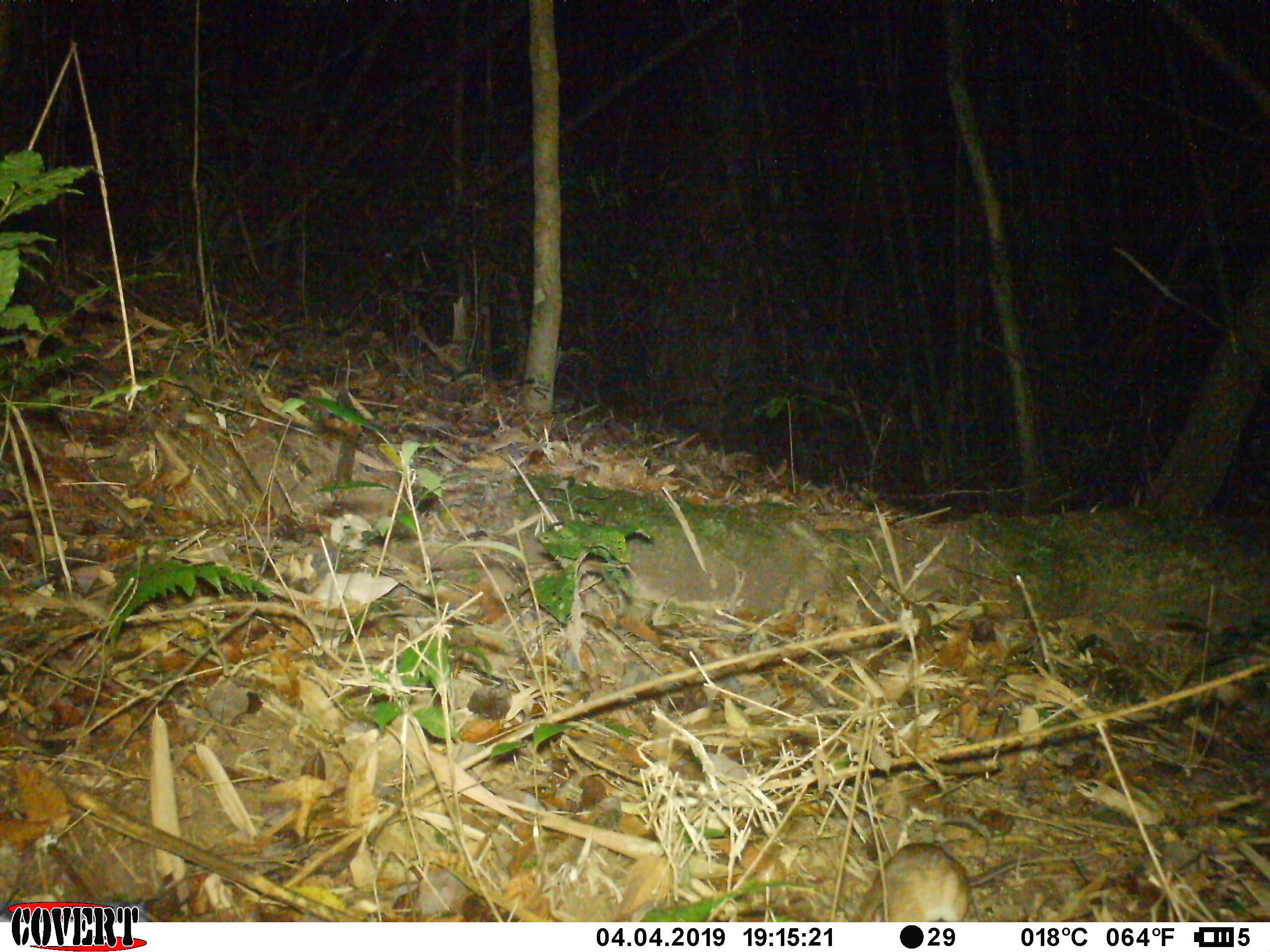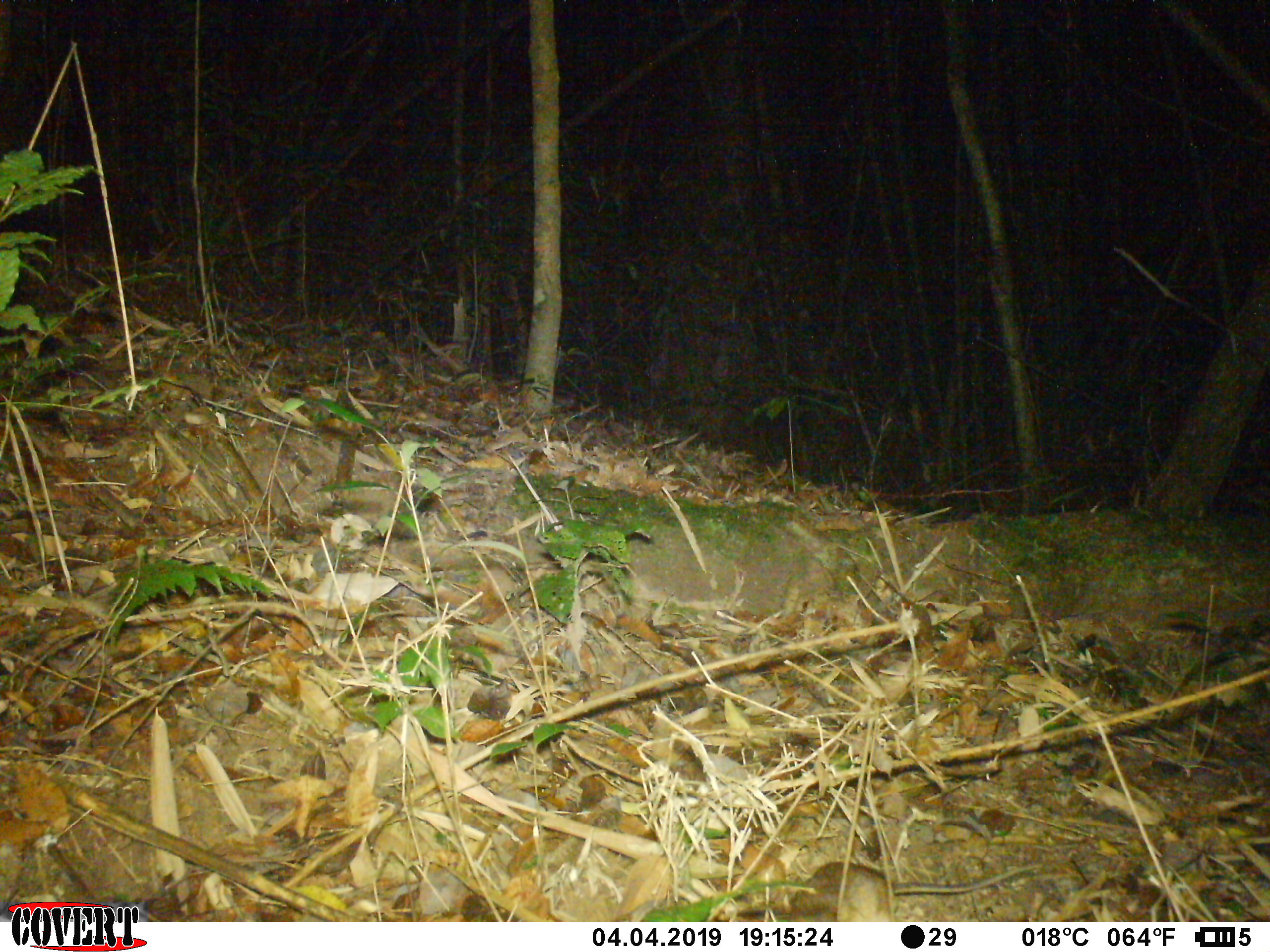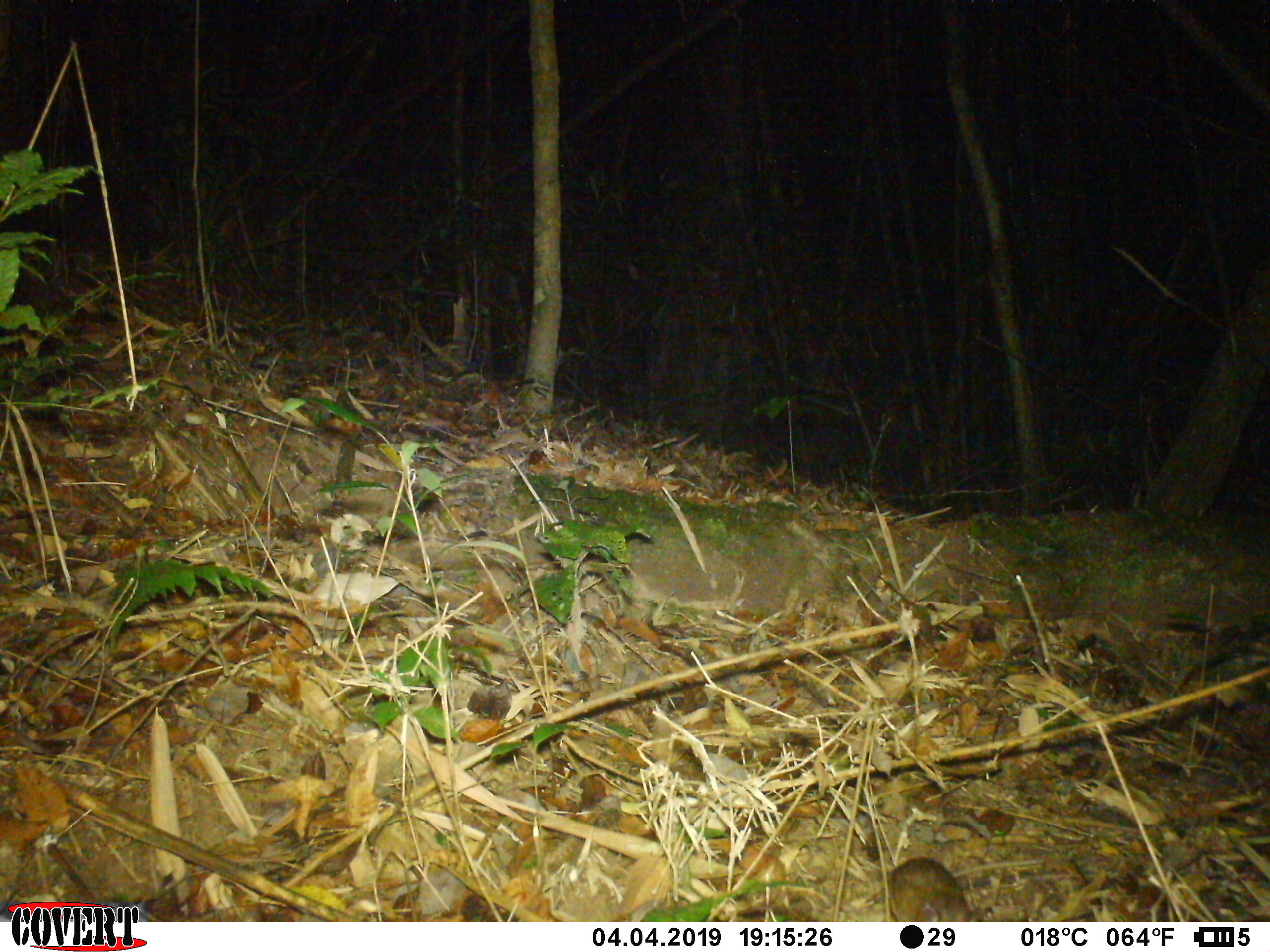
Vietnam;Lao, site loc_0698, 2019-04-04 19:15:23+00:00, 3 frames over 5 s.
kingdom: Animalia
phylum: Chordata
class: Mammalia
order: Rodentia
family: Muridae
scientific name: Muridae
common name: old-world mice and rats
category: unidentified murid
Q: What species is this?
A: Unidentified murid (old-world mice and rats) (Muridae).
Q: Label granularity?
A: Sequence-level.